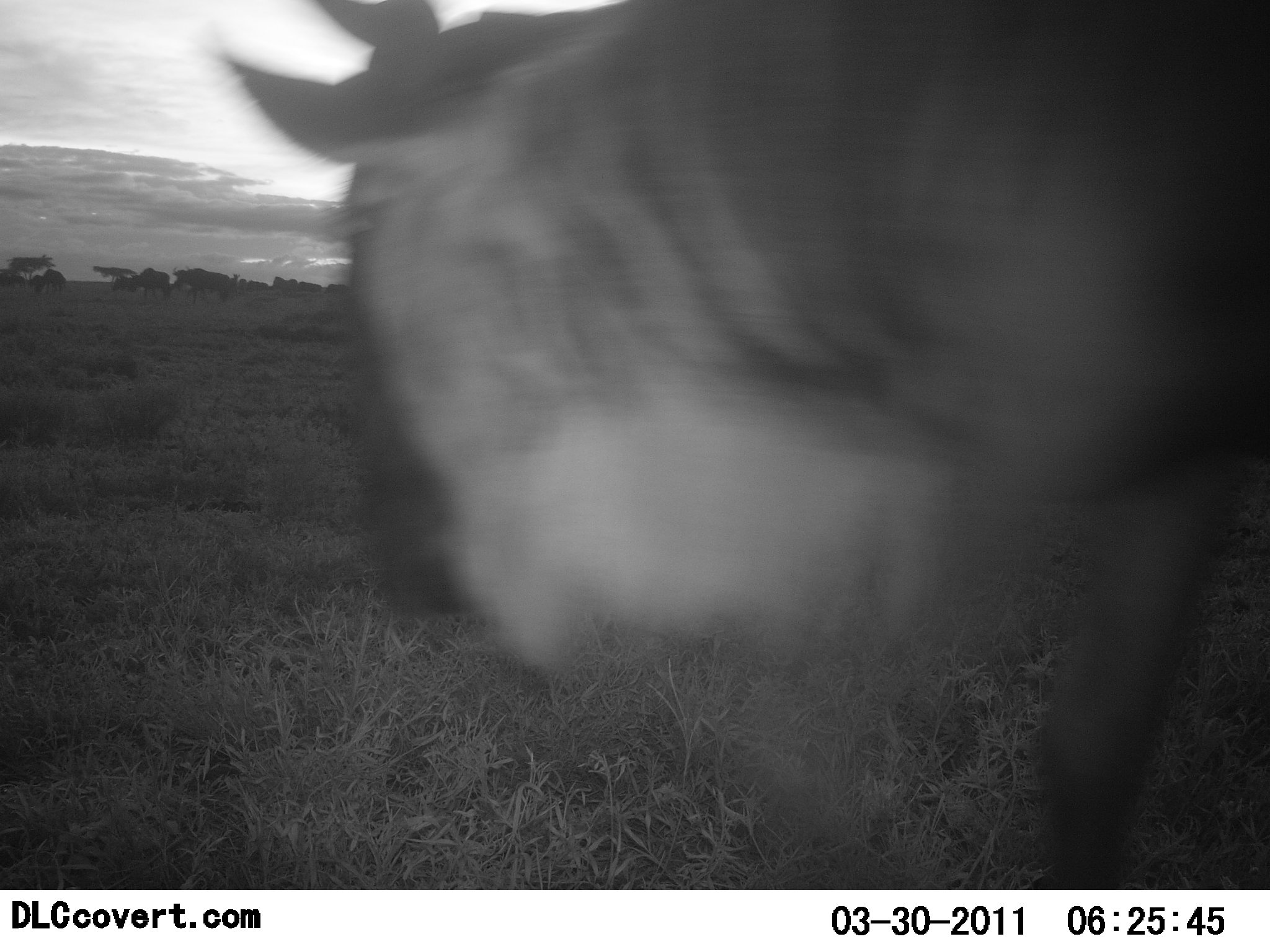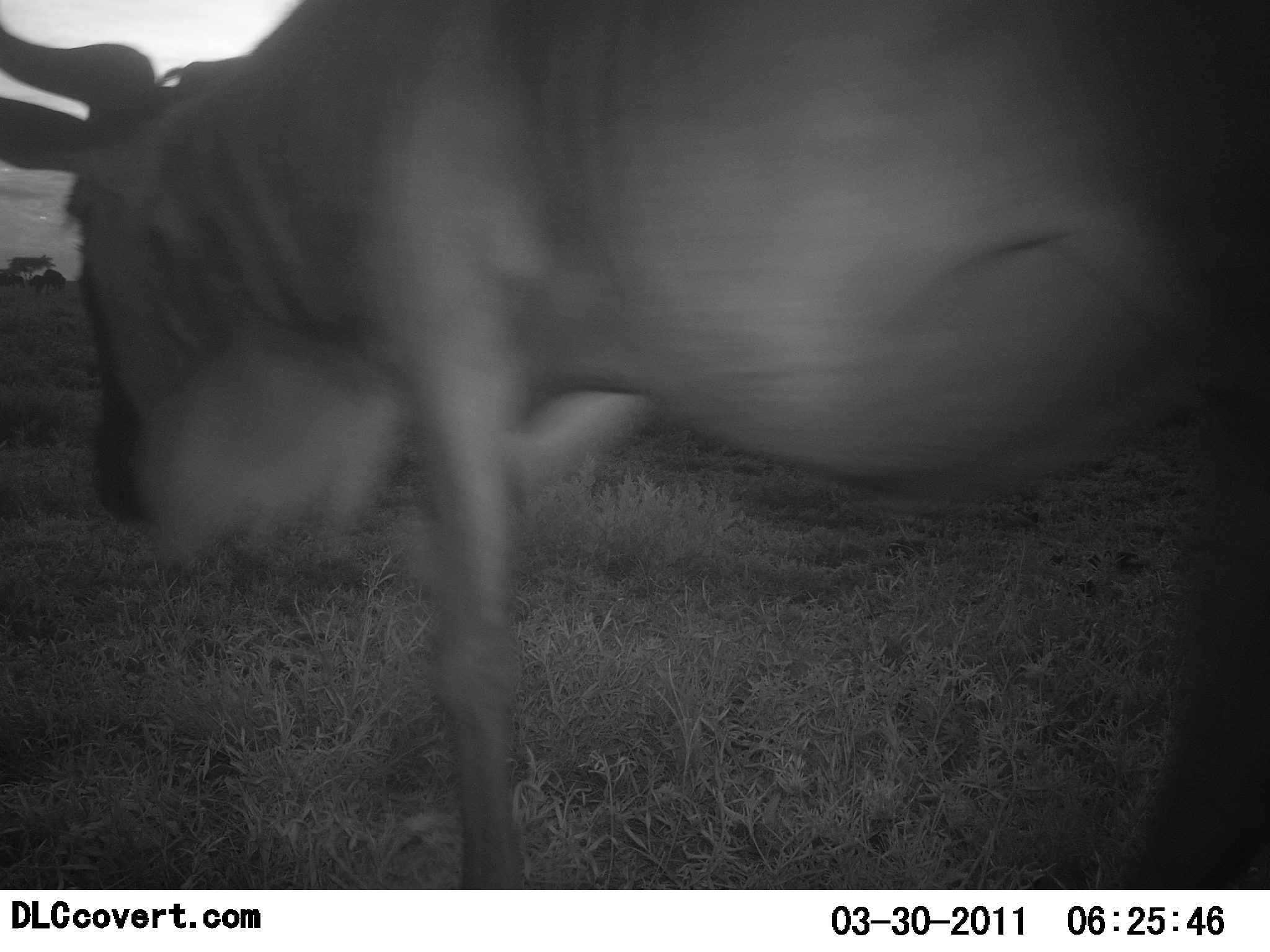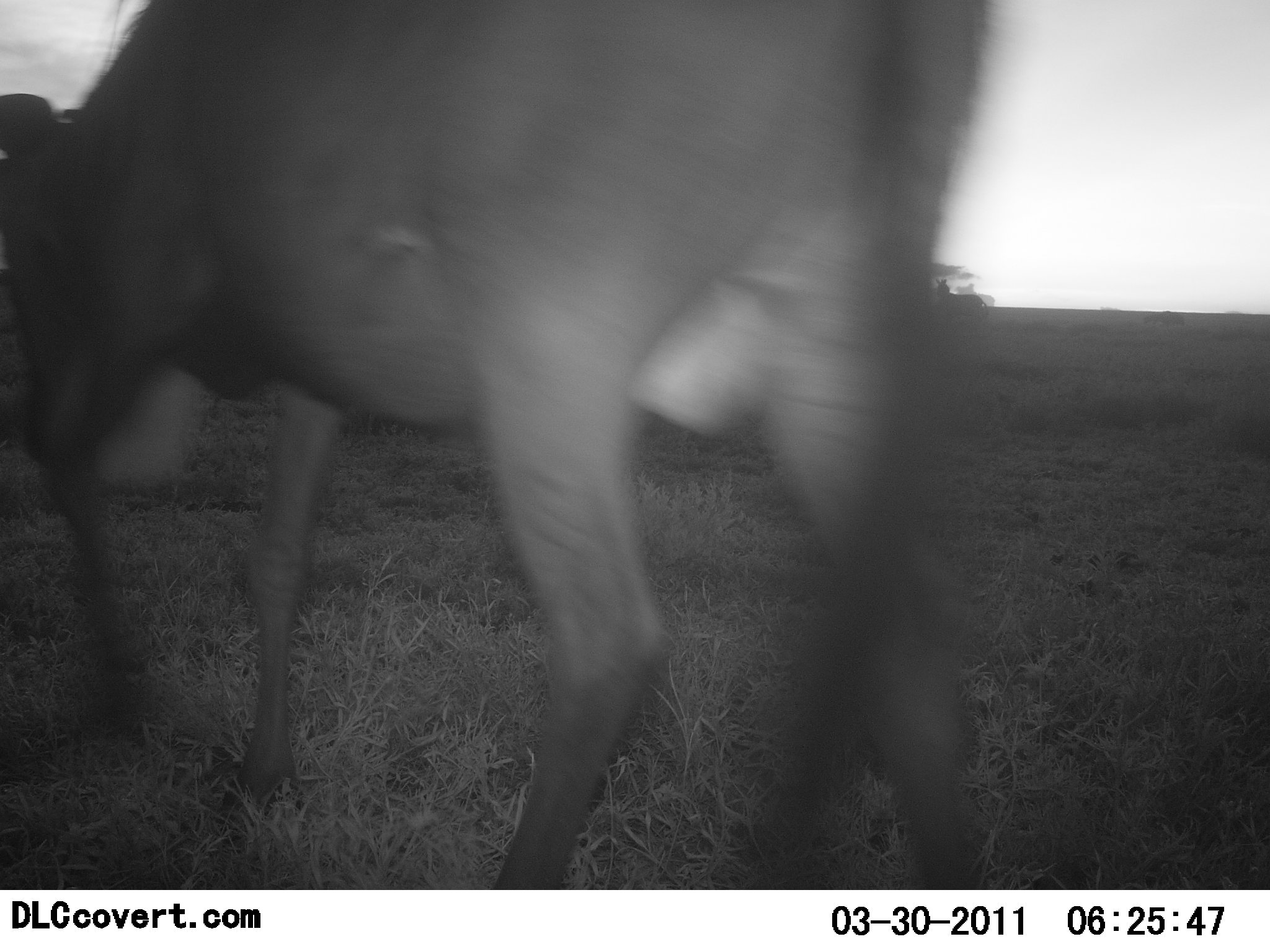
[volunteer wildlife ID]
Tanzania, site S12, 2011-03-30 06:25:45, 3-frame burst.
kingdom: Animalia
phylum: Chordata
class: Mammalia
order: Artiodactyla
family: Bovidae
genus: Connochaetes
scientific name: Connochaetes taurinus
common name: blue wildebeest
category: wildebeest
Wildebeest (blue wildebeest) (Connochaetes taurinus), count 1. Behavior (volunteer vote fractions): standing 0%, resting 0%, moving 100%, interacting 0%. Young present (vote fraction): 0%. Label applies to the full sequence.